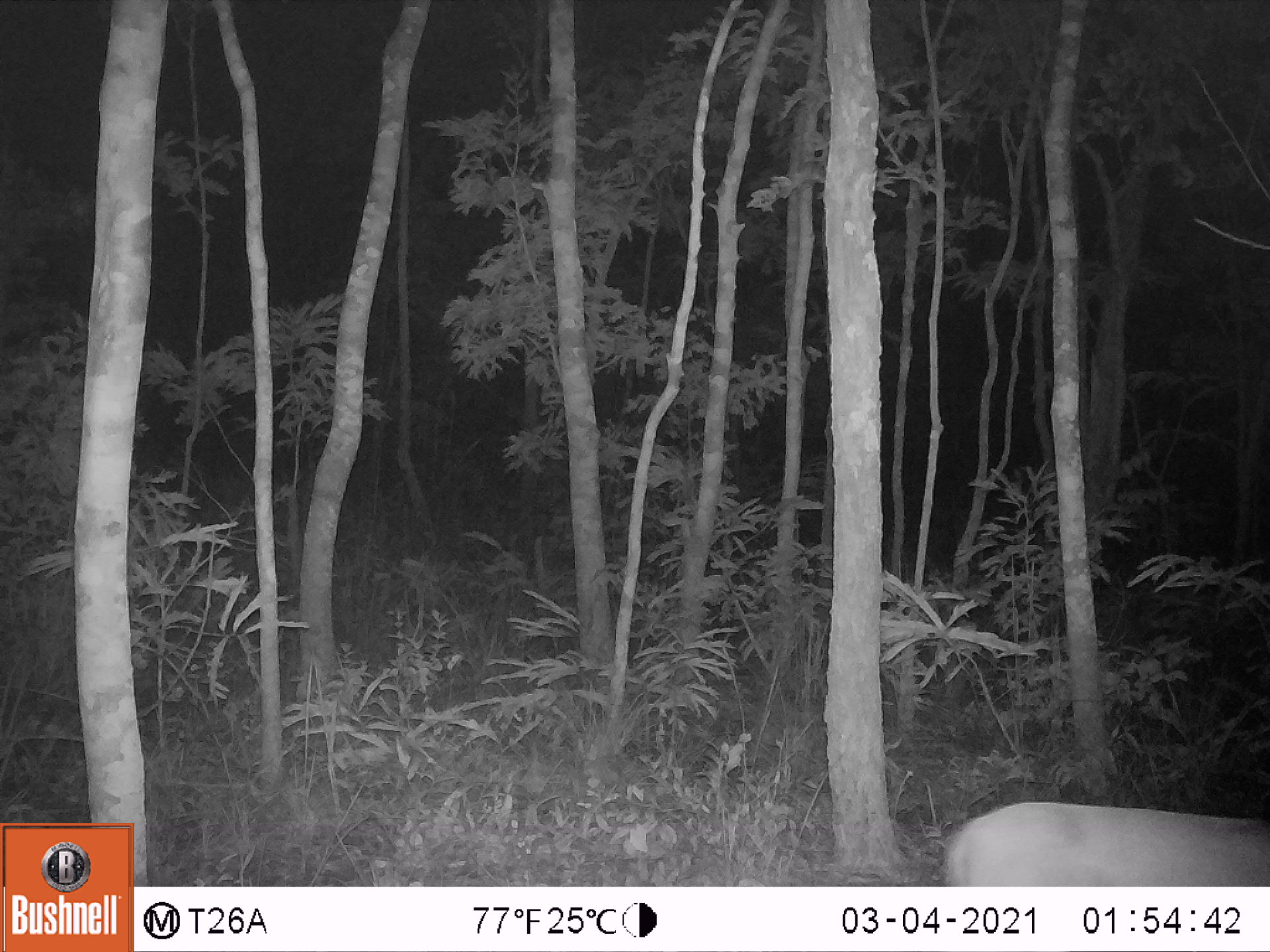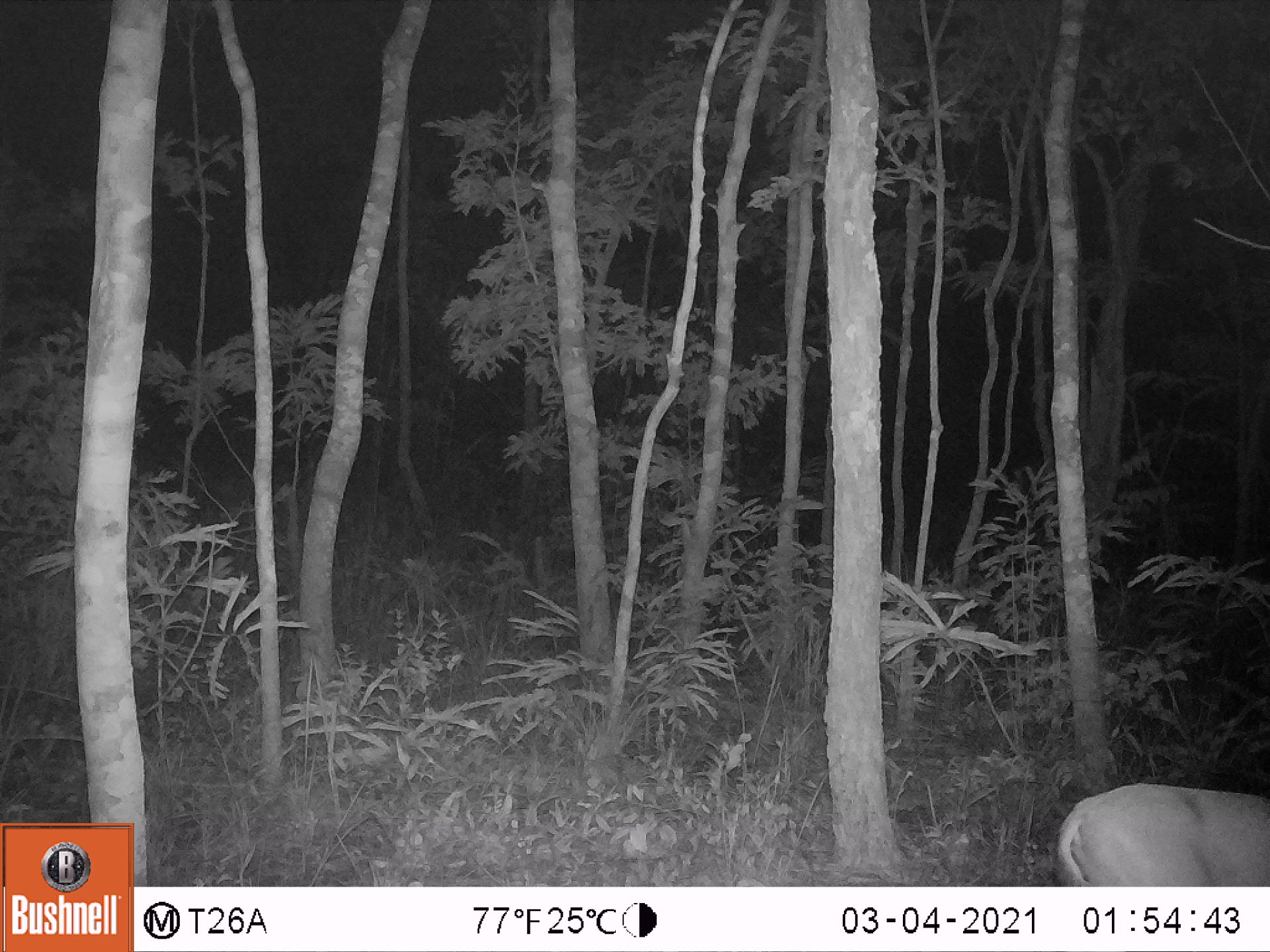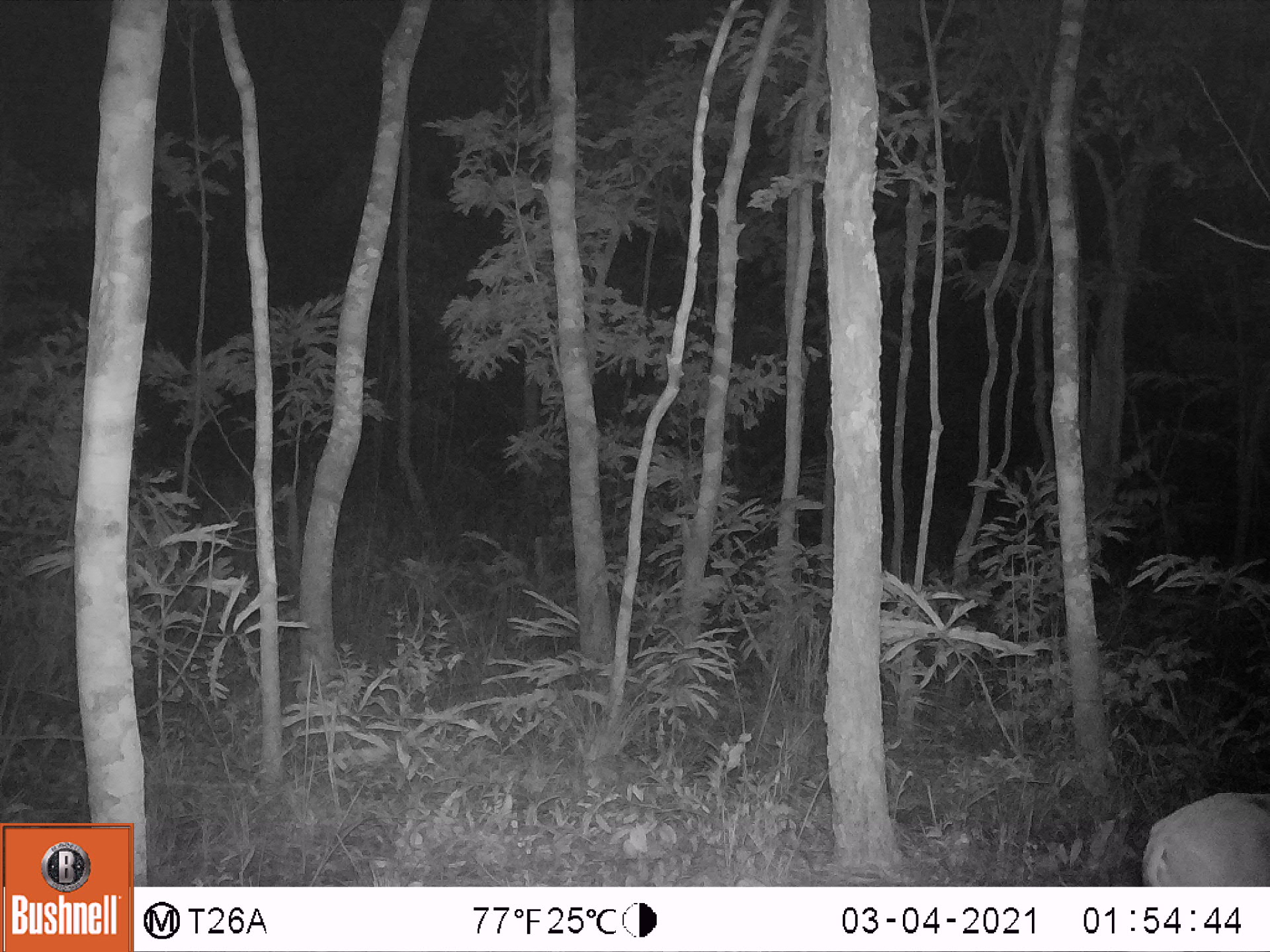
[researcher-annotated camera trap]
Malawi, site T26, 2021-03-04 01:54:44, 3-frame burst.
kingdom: Animalia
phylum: Chordata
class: Mammalia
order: Artiodactyla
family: Bovidae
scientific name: Antilopinae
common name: small antelope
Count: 1.